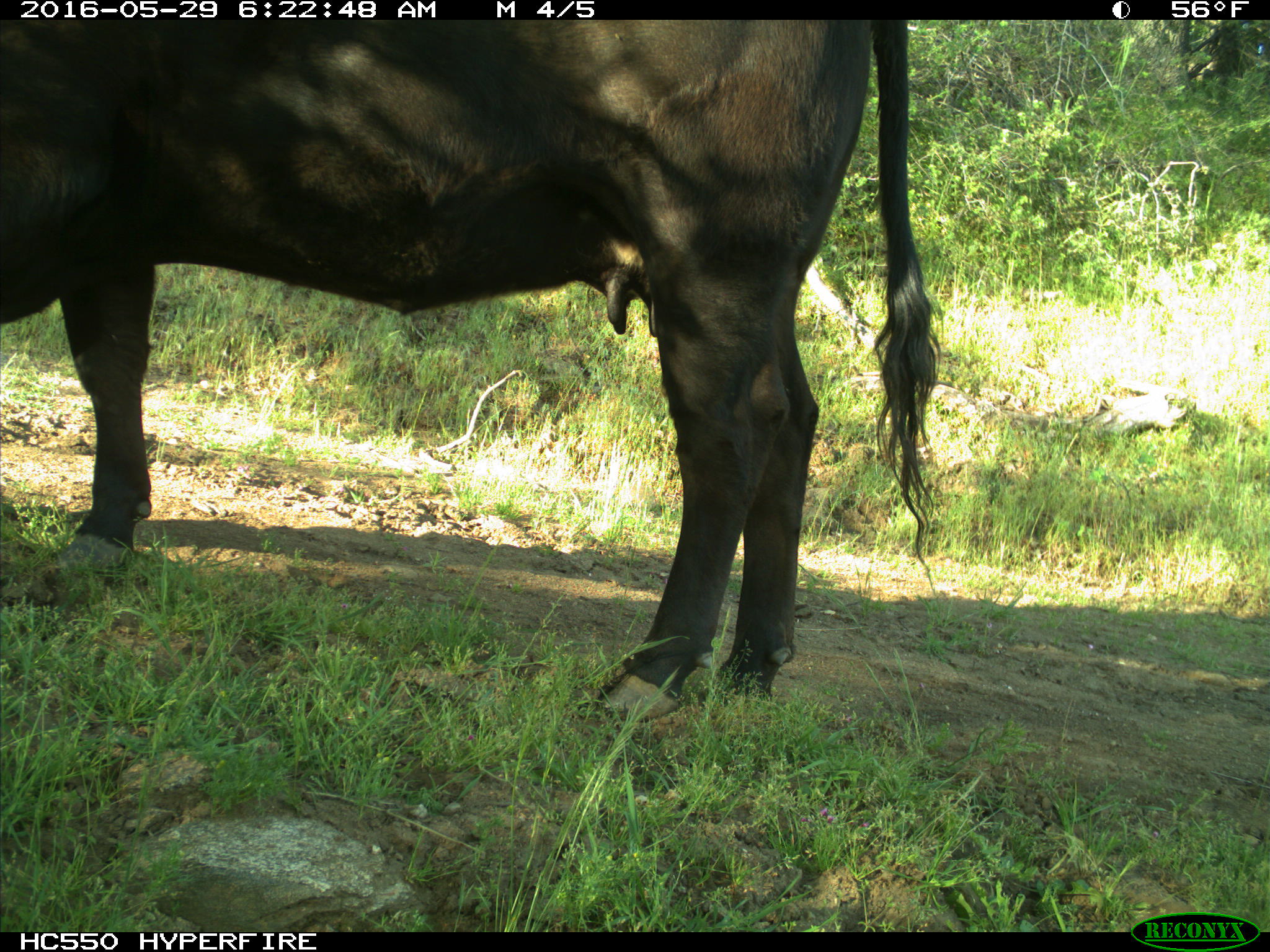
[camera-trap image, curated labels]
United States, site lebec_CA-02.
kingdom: Animalia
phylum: Chordata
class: Mammalia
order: Artiodactyla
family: Bovidae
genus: Bos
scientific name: Bos taurus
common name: domestic cow